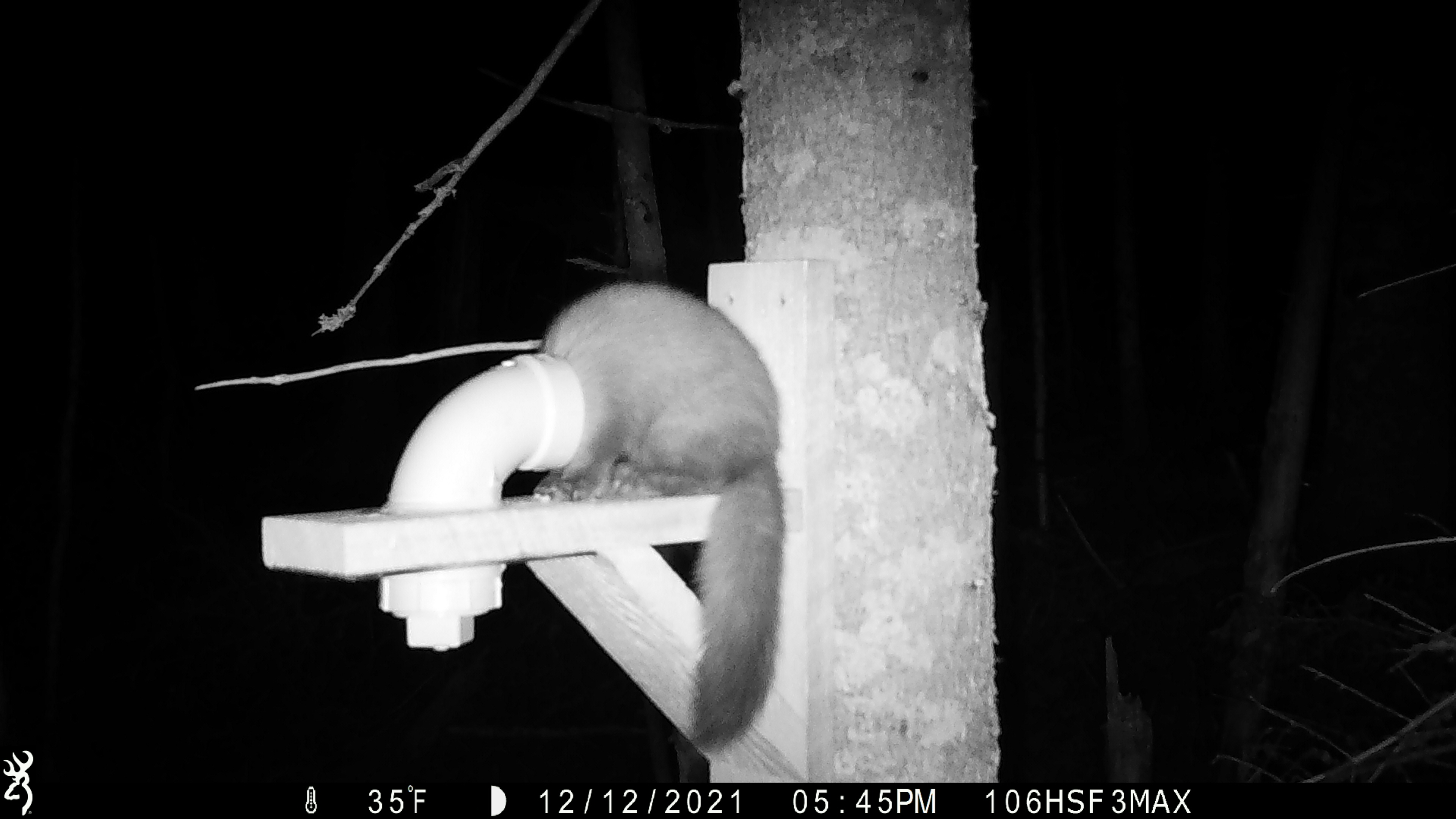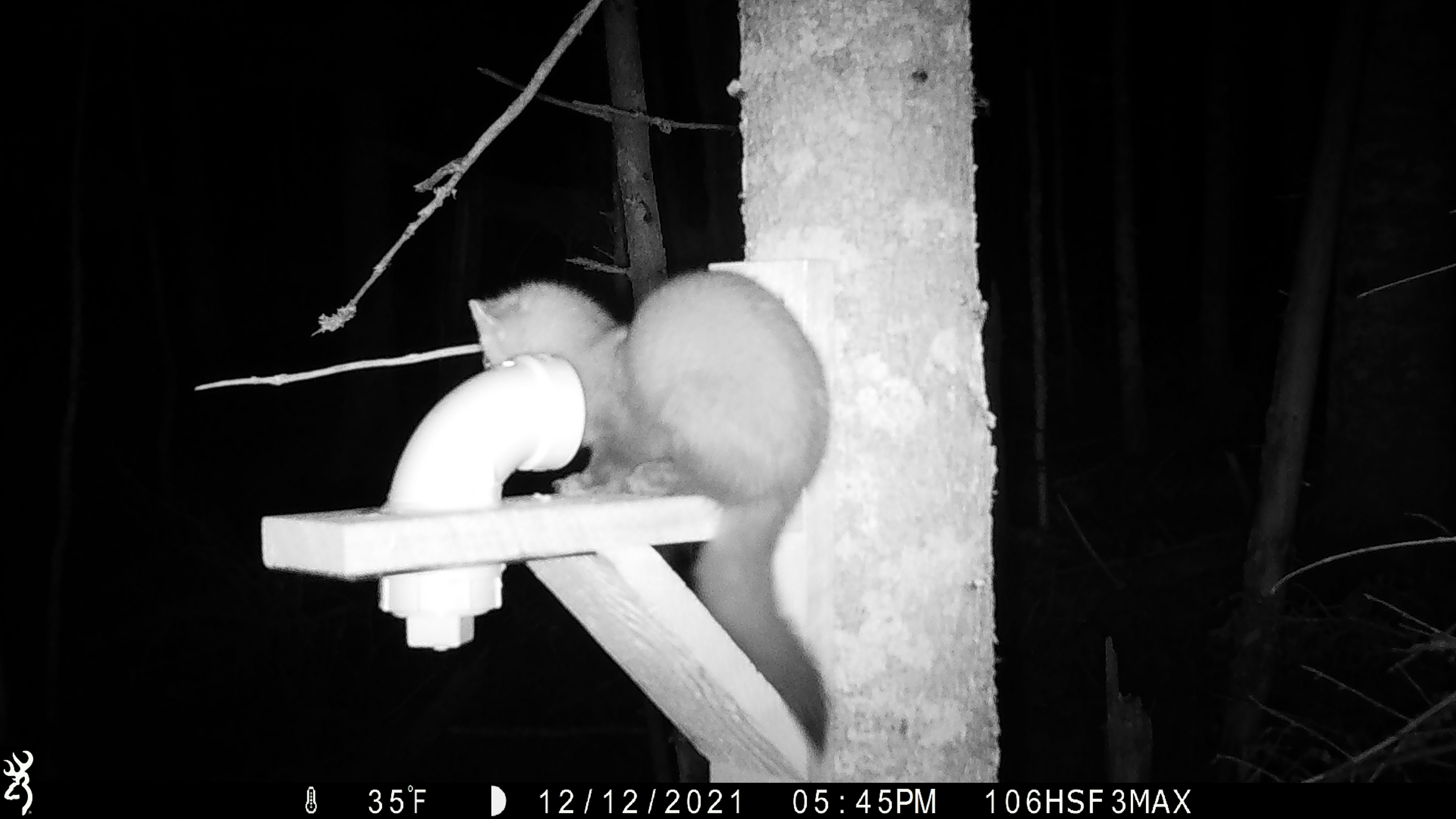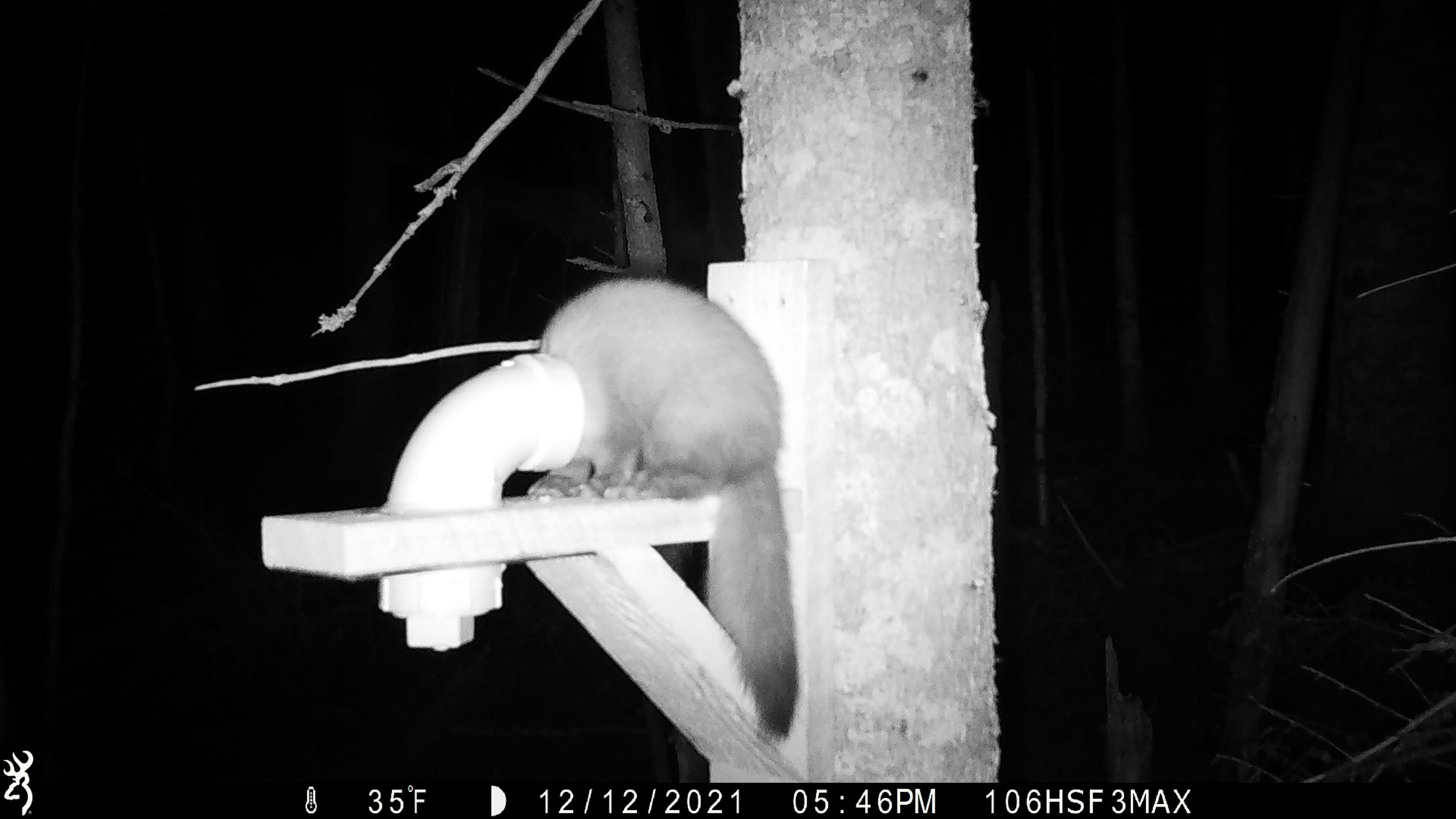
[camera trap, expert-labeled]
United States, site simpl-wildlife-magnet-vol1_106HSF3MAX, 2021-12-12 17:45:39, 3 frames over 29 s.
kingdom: Animalia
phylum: Chordata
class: Mammalia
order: Carnivora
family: Mustelidae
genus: Martes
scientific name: Martes americana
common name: american marten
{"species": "american marten (Martes americana)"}